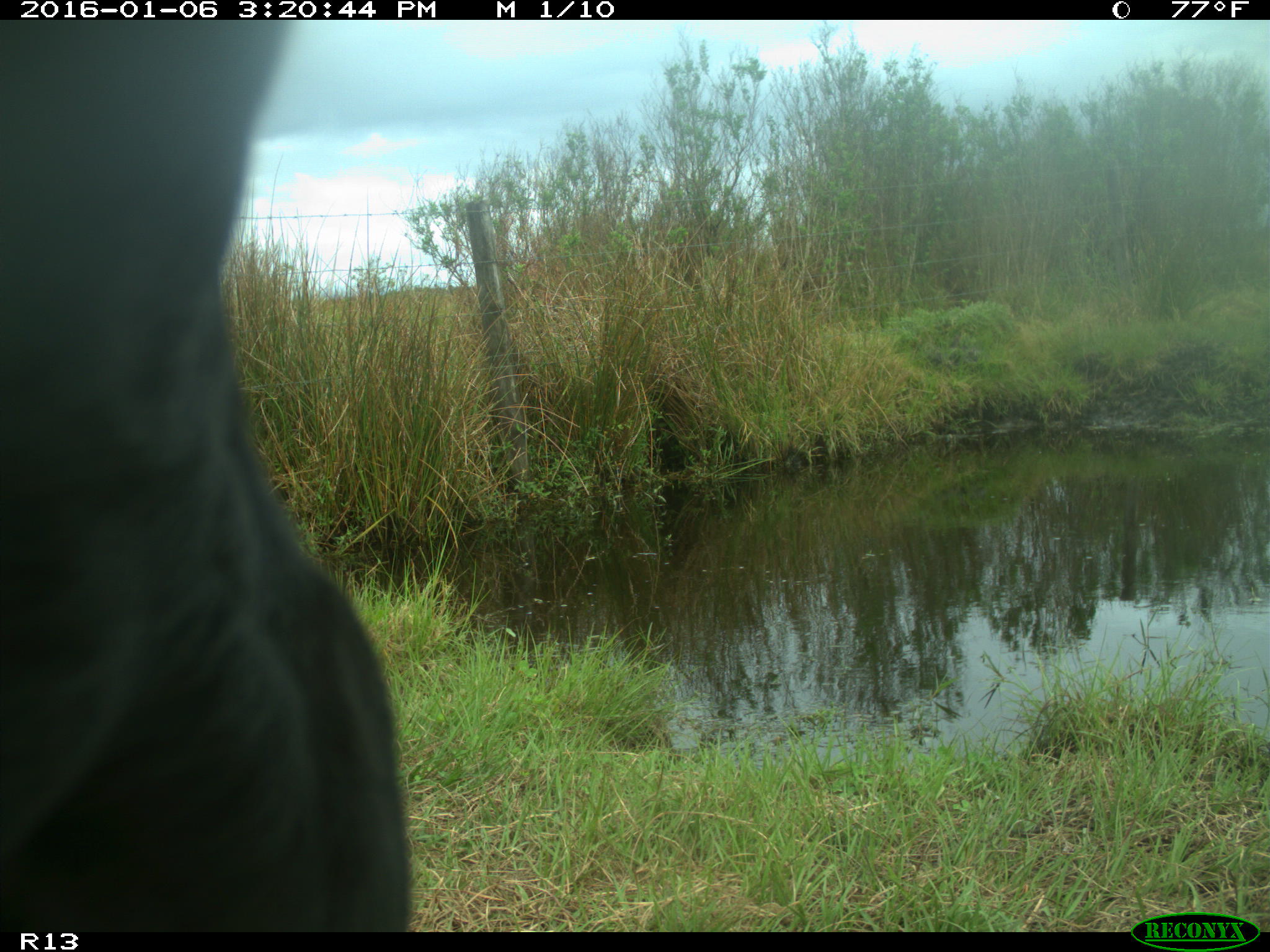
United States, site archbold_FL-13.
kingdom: Animalia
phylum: Chordata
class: Mammalia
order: Artiodactyla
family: Bovidae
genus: Bos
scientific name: Bos taurus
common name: domestic cow